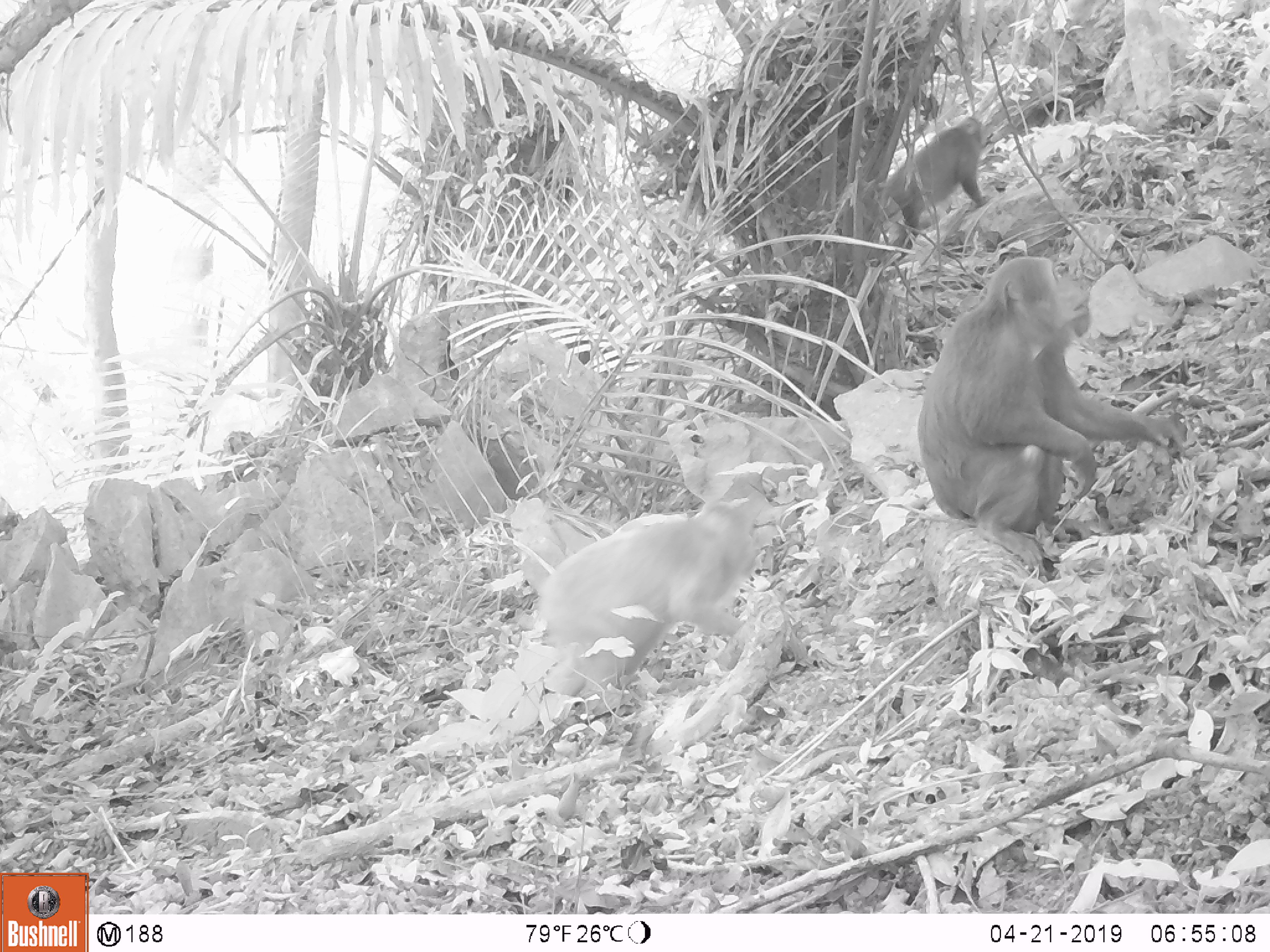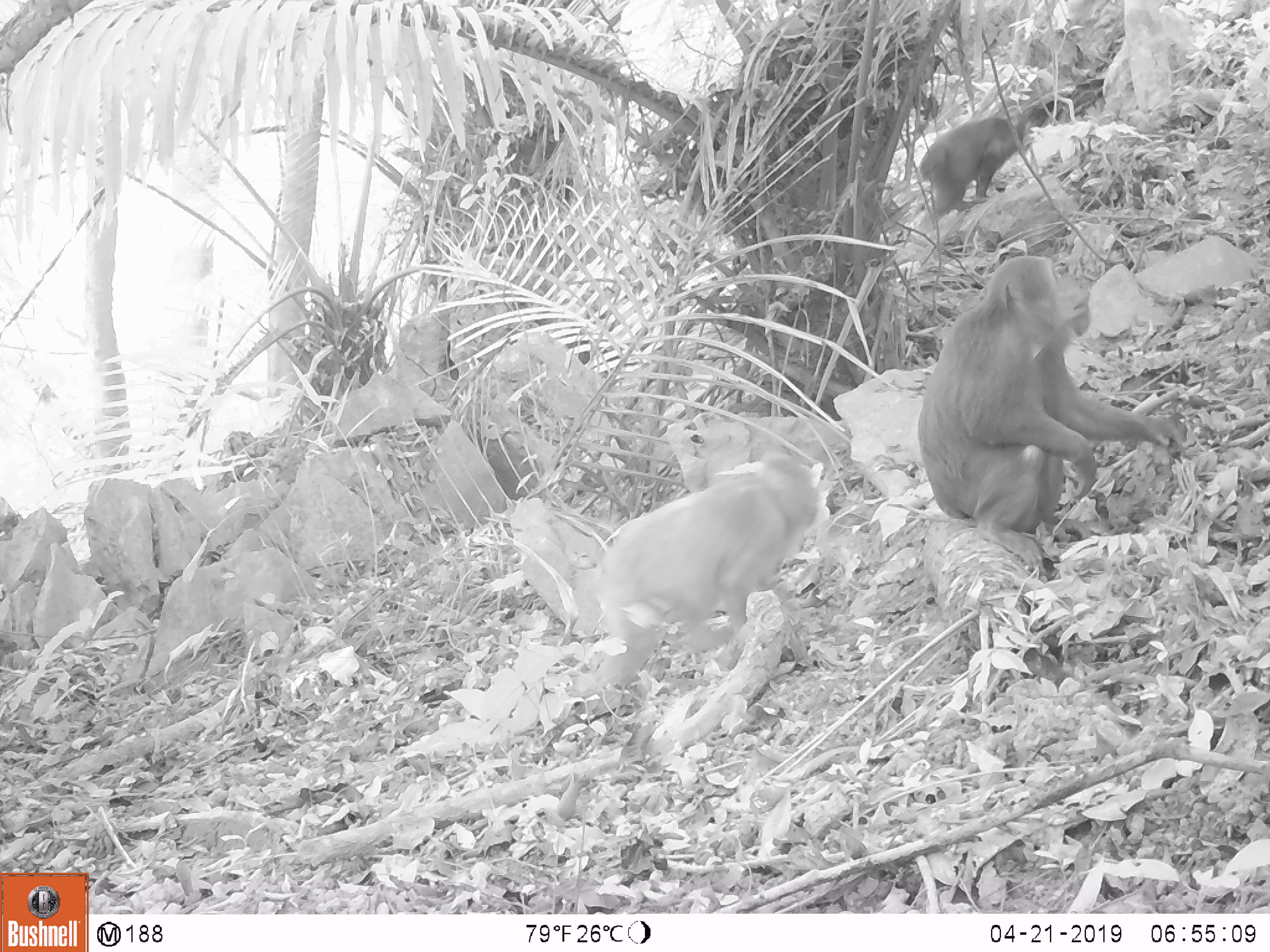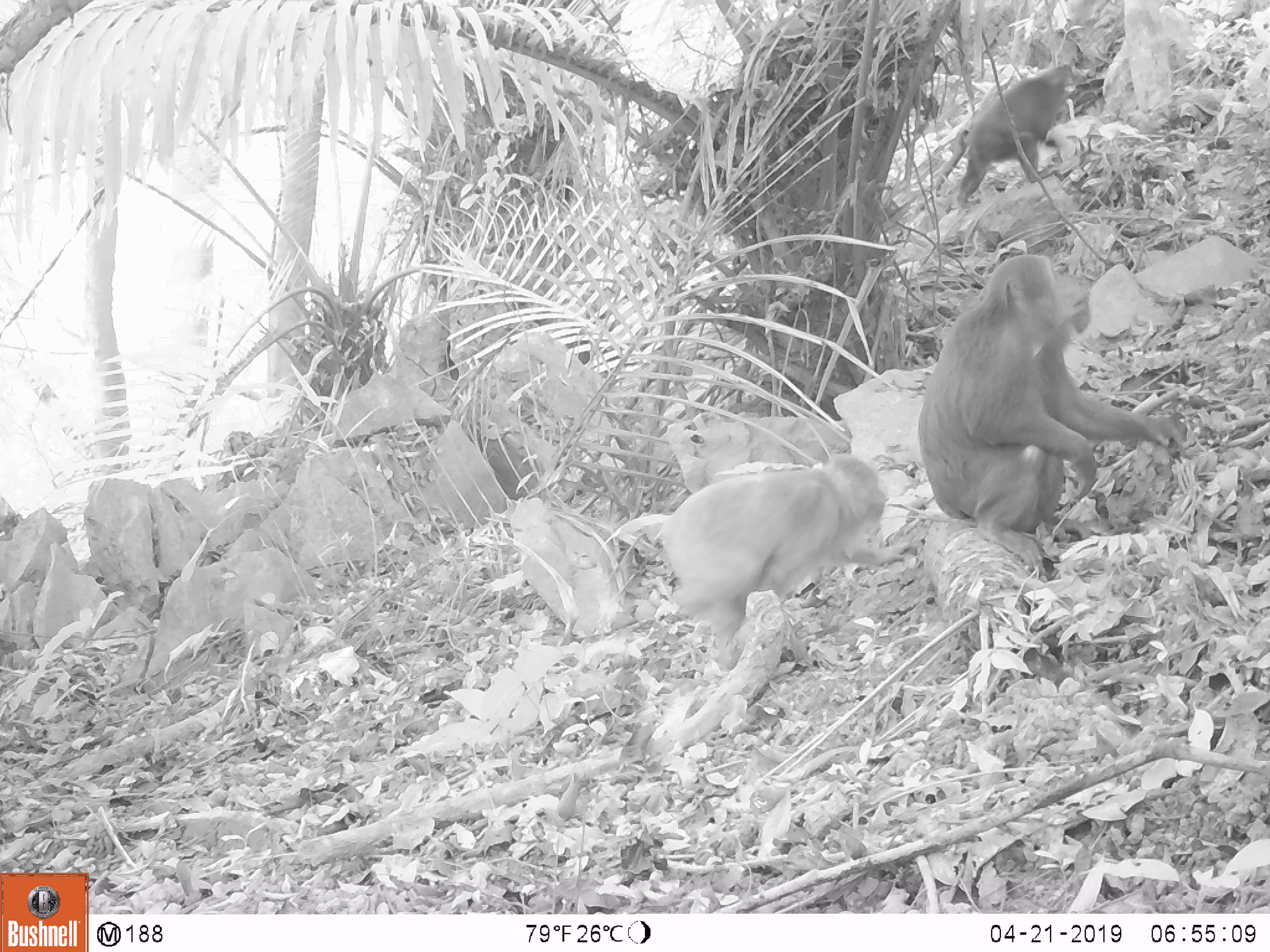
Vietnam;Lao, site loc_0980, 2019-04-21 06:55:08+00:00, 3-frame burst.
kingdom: Animalia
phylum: Chordata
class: Mammalia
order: Primates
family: Cercopithecidae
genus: Macaca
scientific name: Macaca arctoides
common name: stump-tailed macaque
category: stump tailed macaque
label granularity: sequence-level